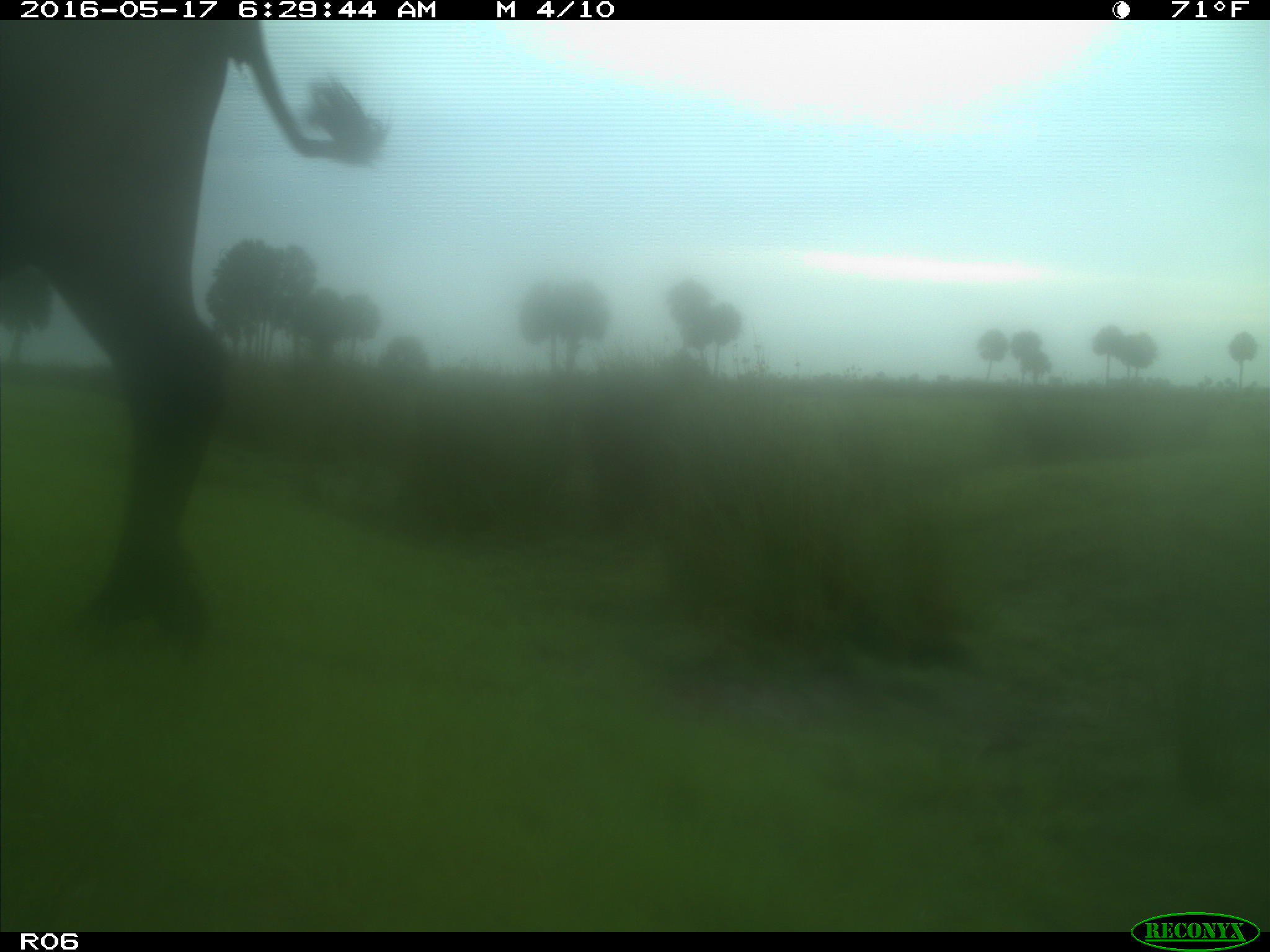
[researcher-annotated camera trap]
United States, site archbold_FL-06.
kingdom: Animalia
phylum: Chordata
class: Mammalia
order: Artiodactyla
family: Bovidae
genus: Bos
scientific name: Bos taurus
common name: domestic cow